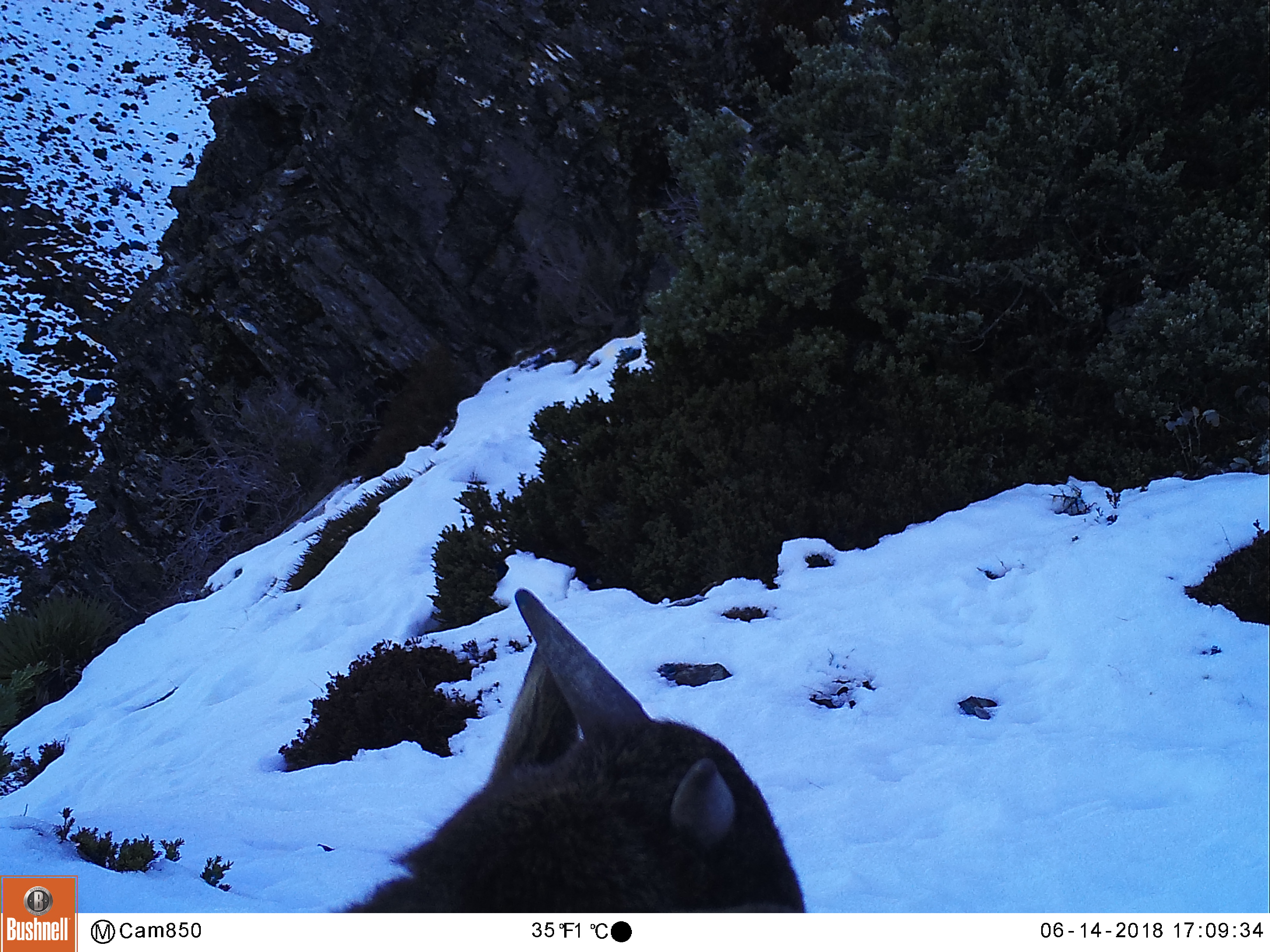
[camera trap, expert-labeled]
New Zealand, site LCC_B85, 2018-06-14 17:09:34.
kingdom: Animalia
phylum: Chordata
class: Mammalia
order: Artiodactyla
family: Bovidae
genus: Nilgiritragus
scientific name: Nilgiritragus hylocrius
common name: tahr